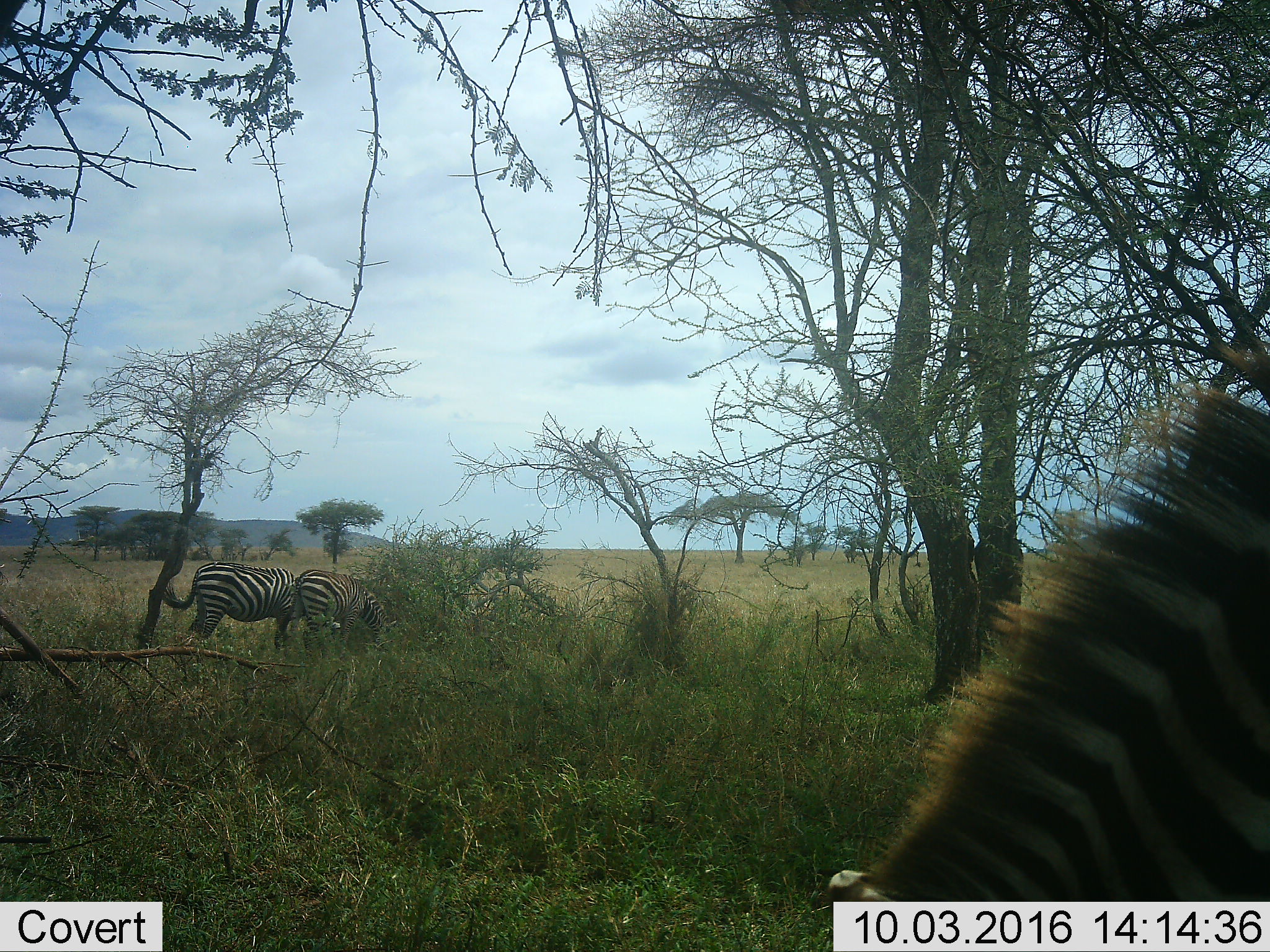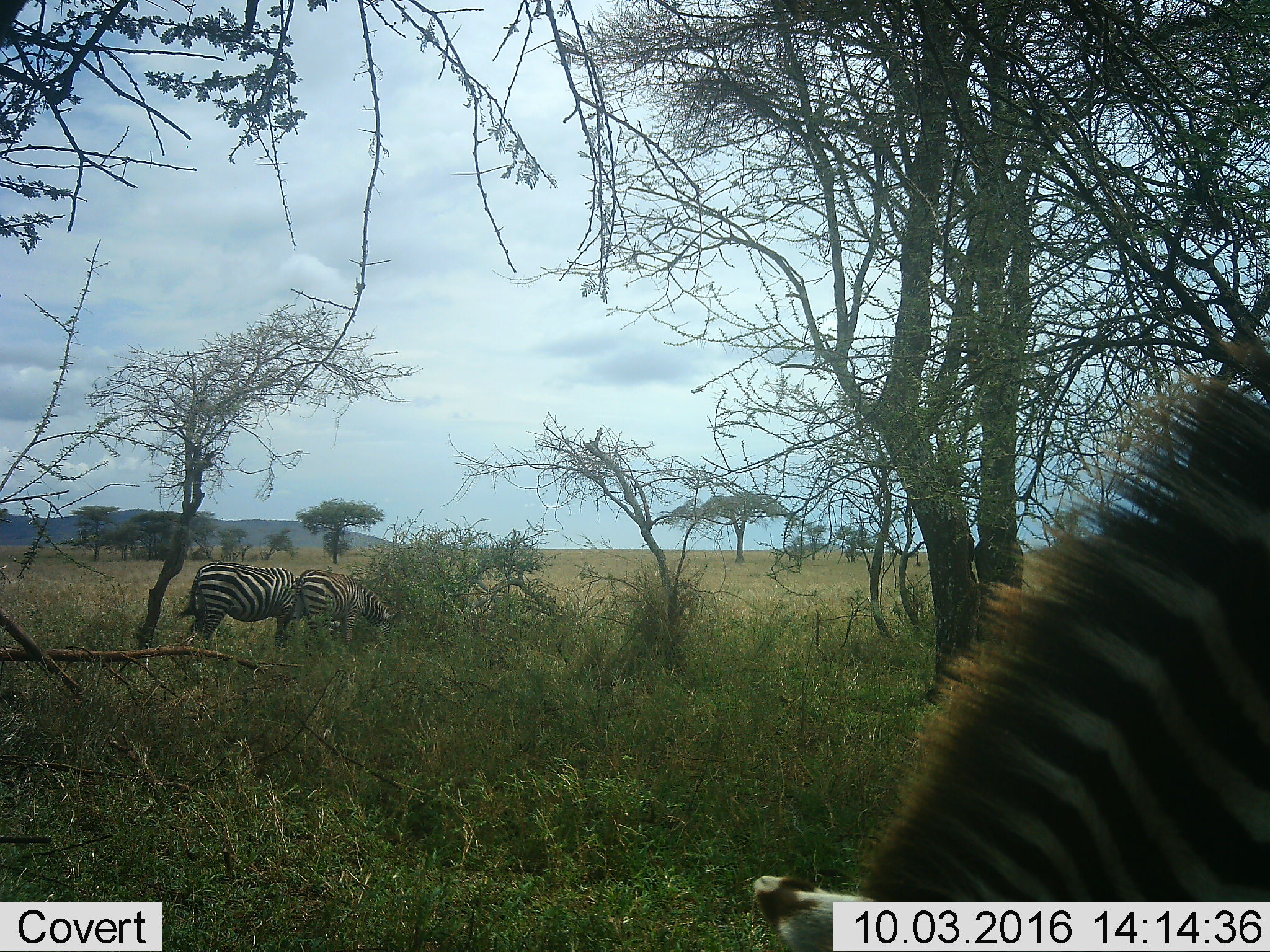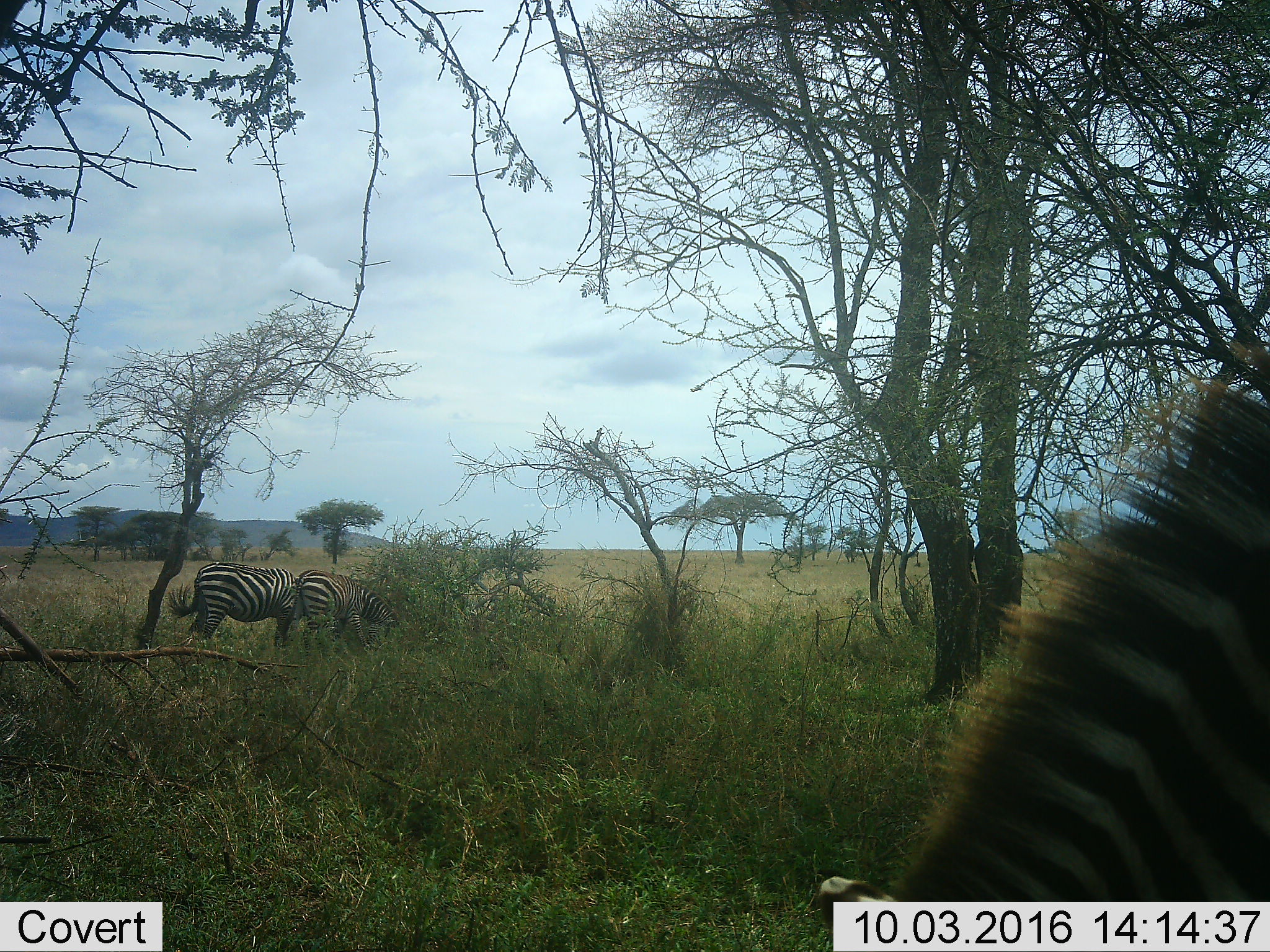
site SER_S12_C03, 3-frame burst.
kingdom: Animalia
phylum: Chordata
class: Mammalia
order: Perissodactyla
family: Equidae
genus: Equus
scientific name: Equus quagga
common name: plains zebra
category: zebraplains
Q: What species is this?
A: Zebraplains (plains zebra) (Equus quagga).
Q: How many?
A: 3.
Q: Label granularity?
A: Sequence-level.